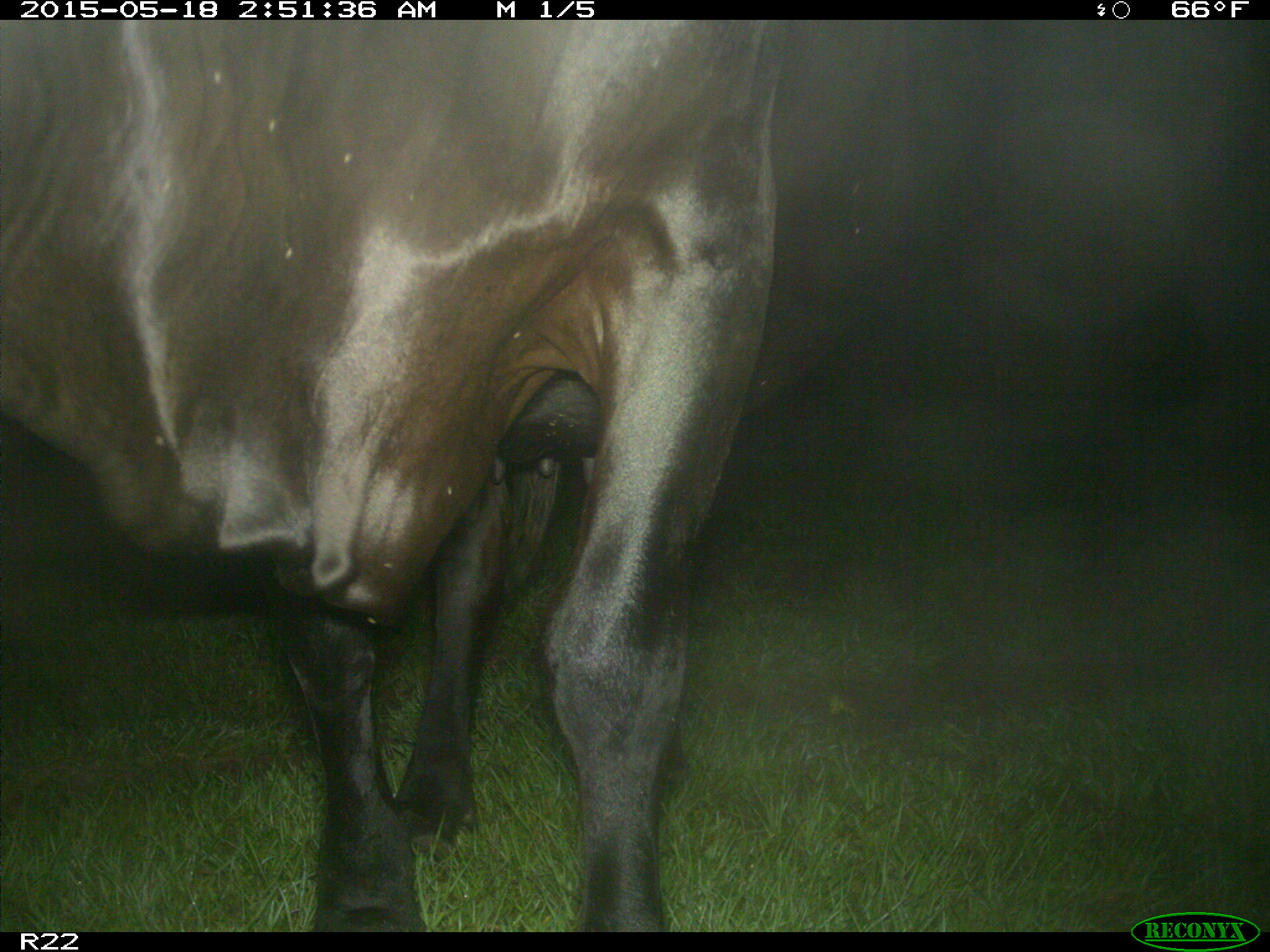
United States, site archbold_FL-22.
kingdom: Animalia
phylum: Chordata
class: Mammalia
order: Artiodactyla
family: Bovidae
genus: Bos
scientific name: Bos taurus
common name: domestic cow